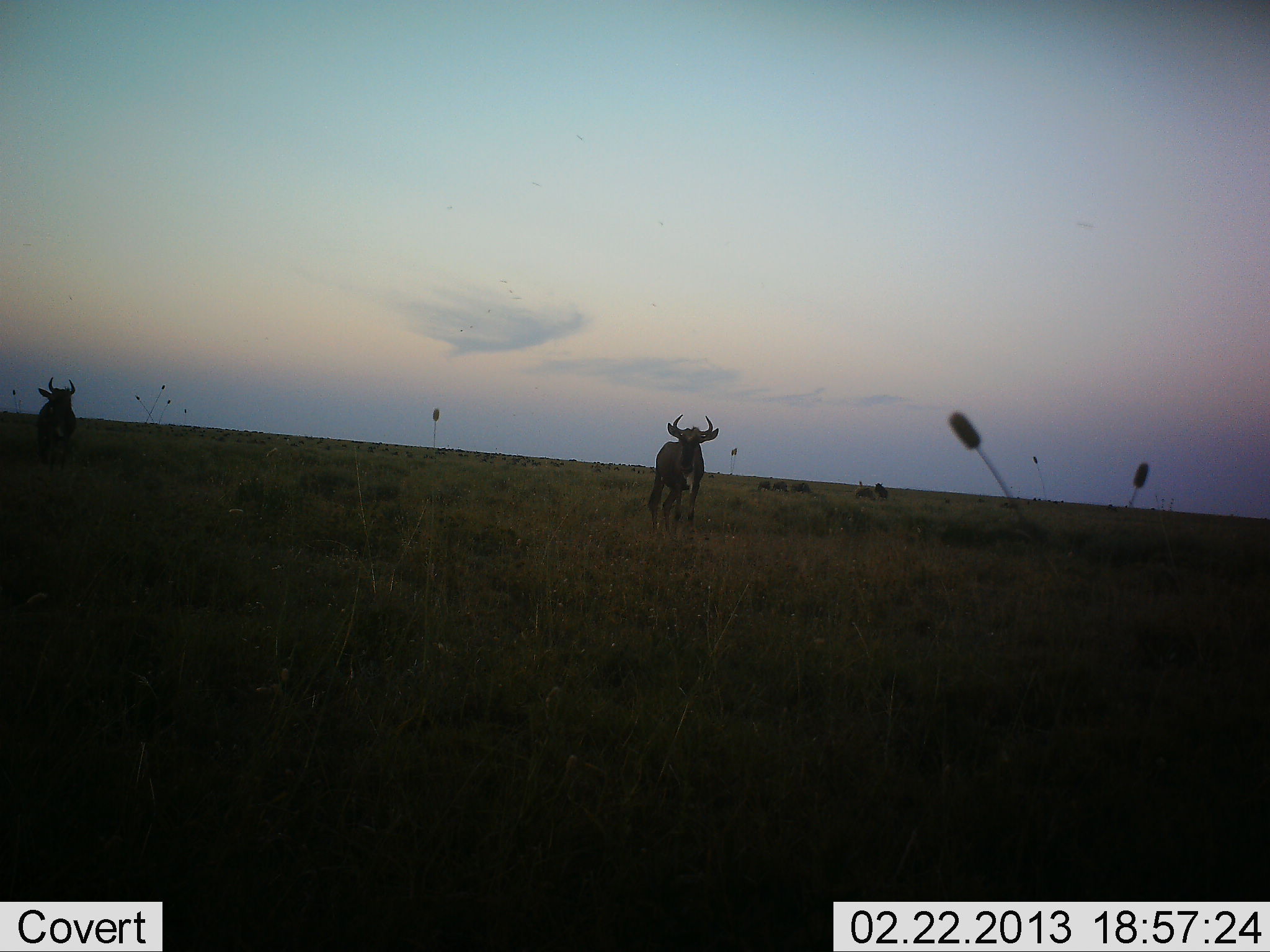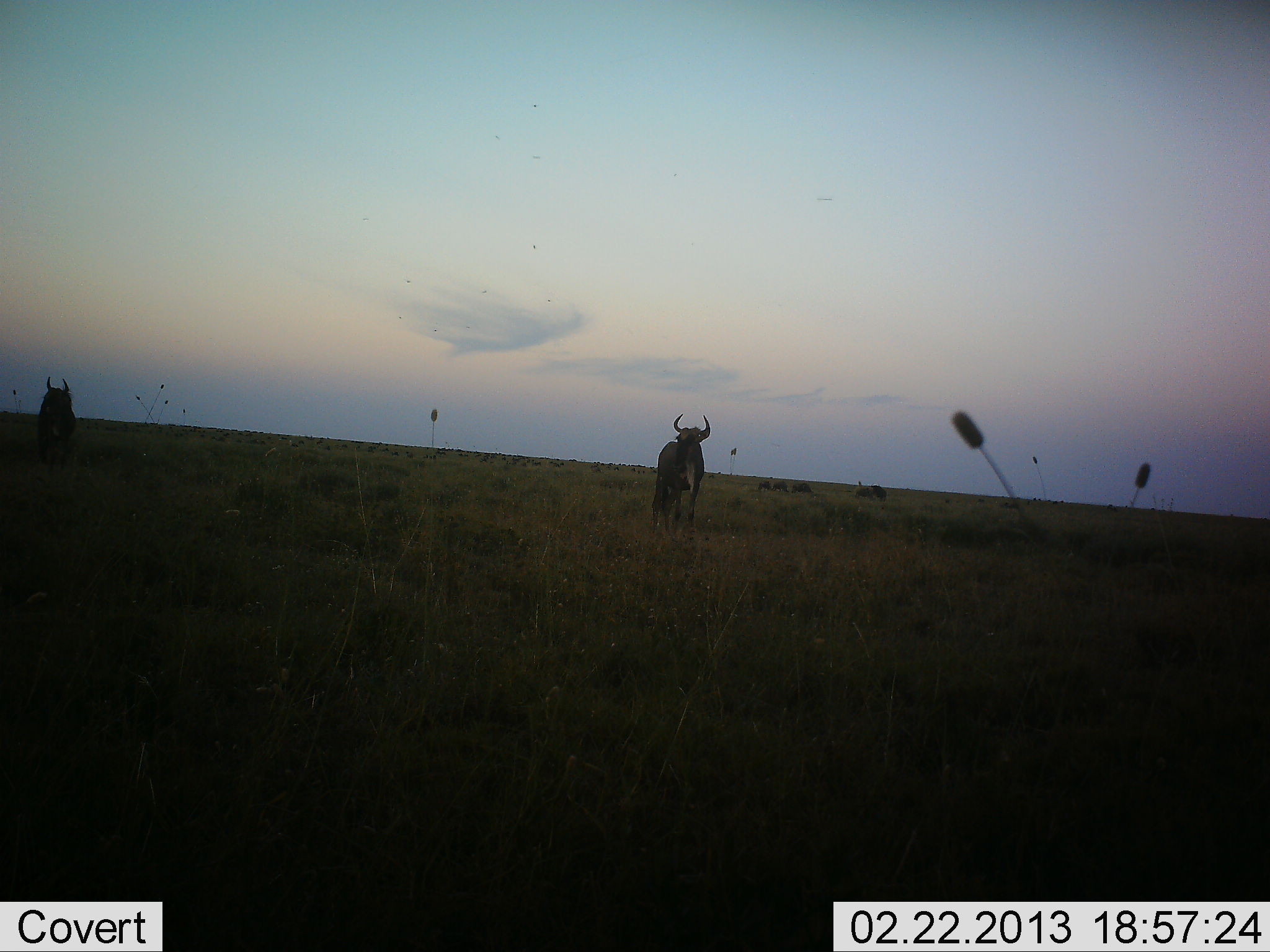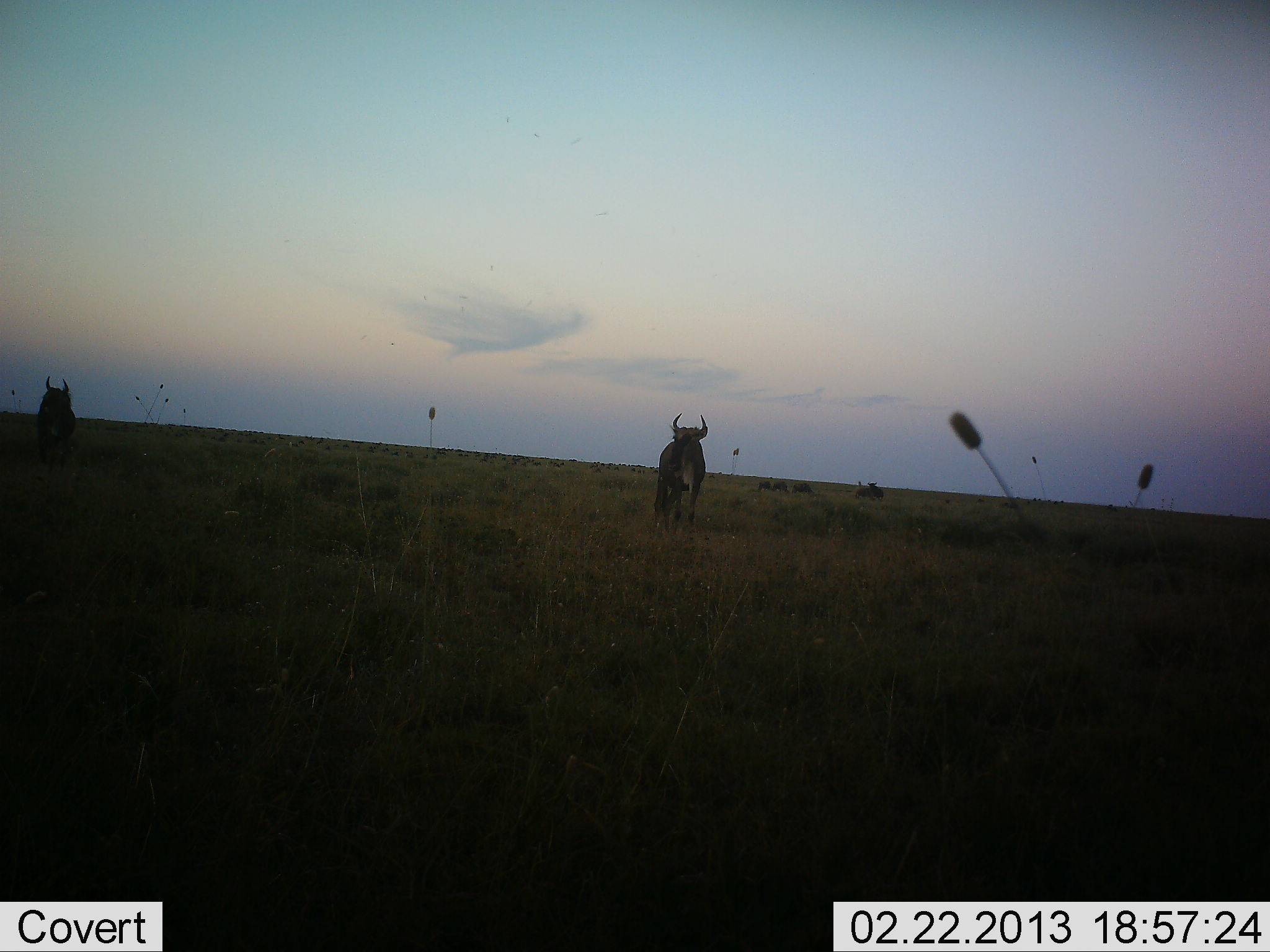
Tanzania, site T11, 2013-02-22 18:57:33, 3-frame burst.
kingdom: Animalia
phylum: Chordata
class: Mammalia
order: Artiodactyla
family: Bovidae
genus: Connochaetes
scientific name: Connochaetes taurinus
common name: blue wildebeest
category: wildebeest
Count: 2.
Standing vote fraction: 89%.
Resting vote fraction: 11%.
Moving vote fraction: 6%.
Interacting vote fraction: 0%.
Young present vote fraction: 0%.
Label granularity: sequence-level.